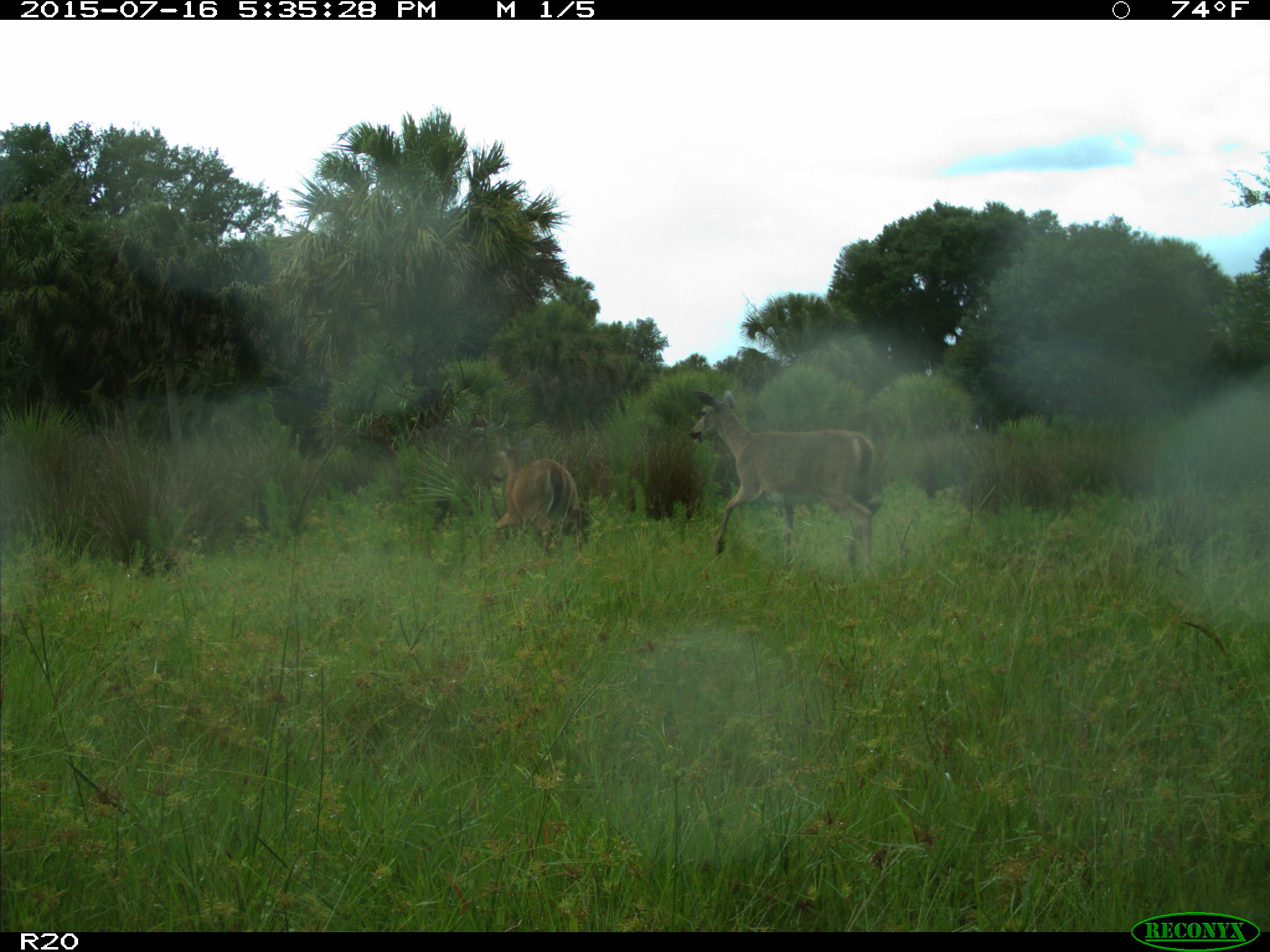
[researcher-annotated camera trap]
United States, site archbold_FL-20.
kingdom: Animalia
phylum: Chordata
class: Mammalia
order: Artiodactyla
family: Cervidae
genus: Odocoileus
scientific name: Odocoileus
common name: deer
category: unidentified deer